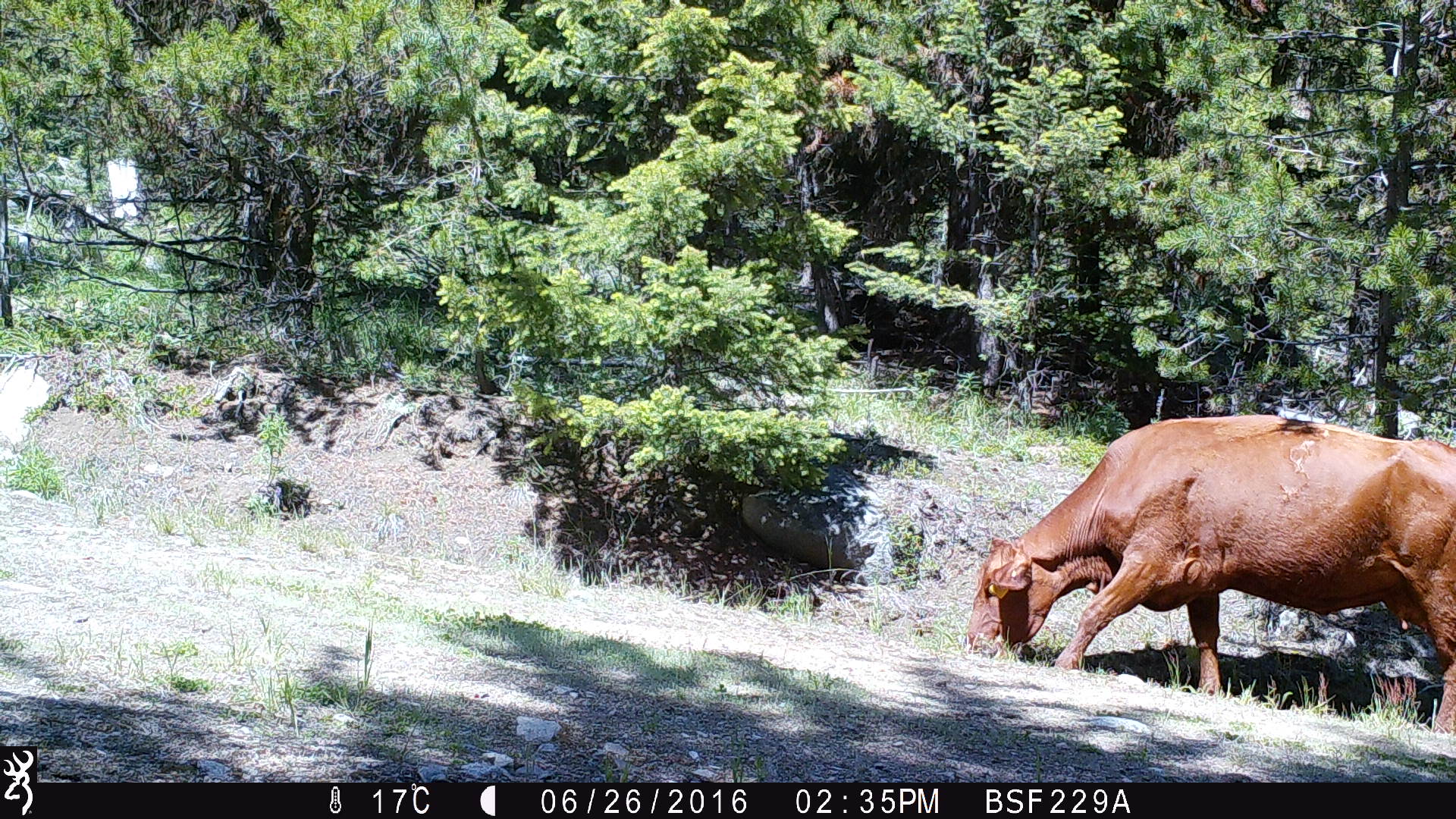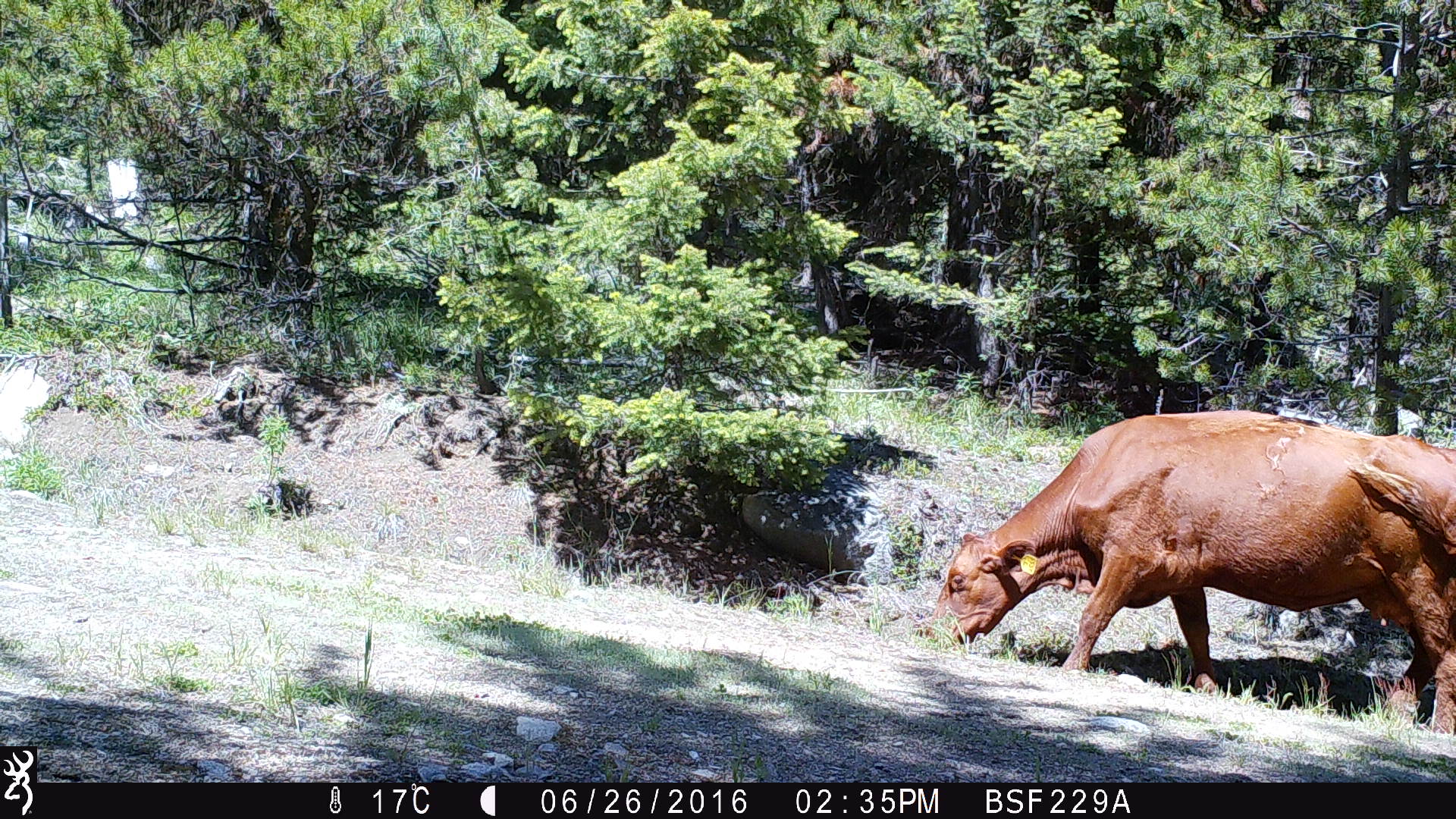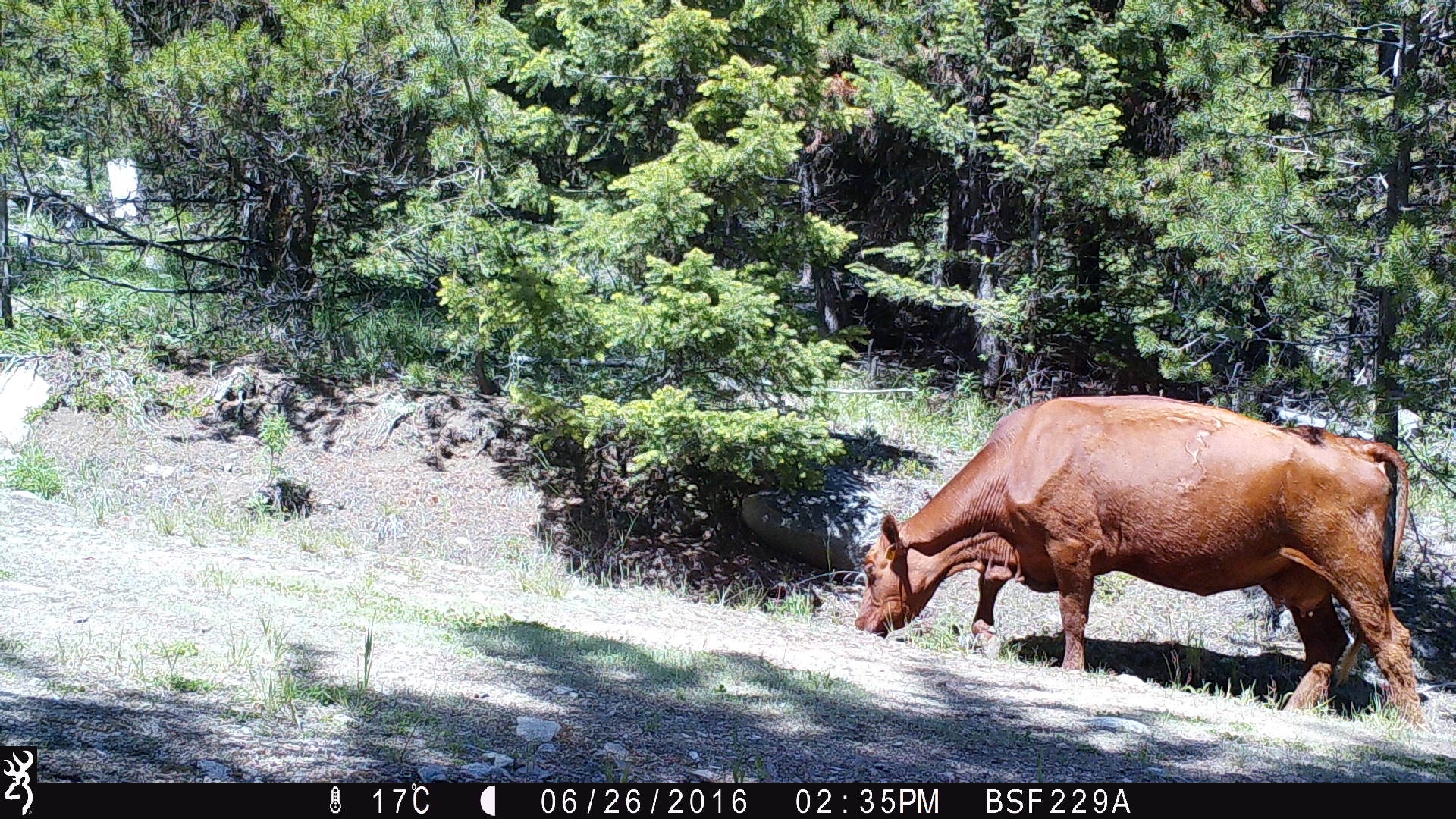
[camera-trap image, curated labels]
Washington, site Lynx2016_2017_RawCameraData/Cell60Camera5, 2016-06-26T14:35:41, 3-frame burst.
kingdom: Animalia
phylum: Chordata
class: Mammalia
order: Artiodactyla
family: Bovidae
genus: Bos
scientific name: Bos taurus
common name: domestic cattle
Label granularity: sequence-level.